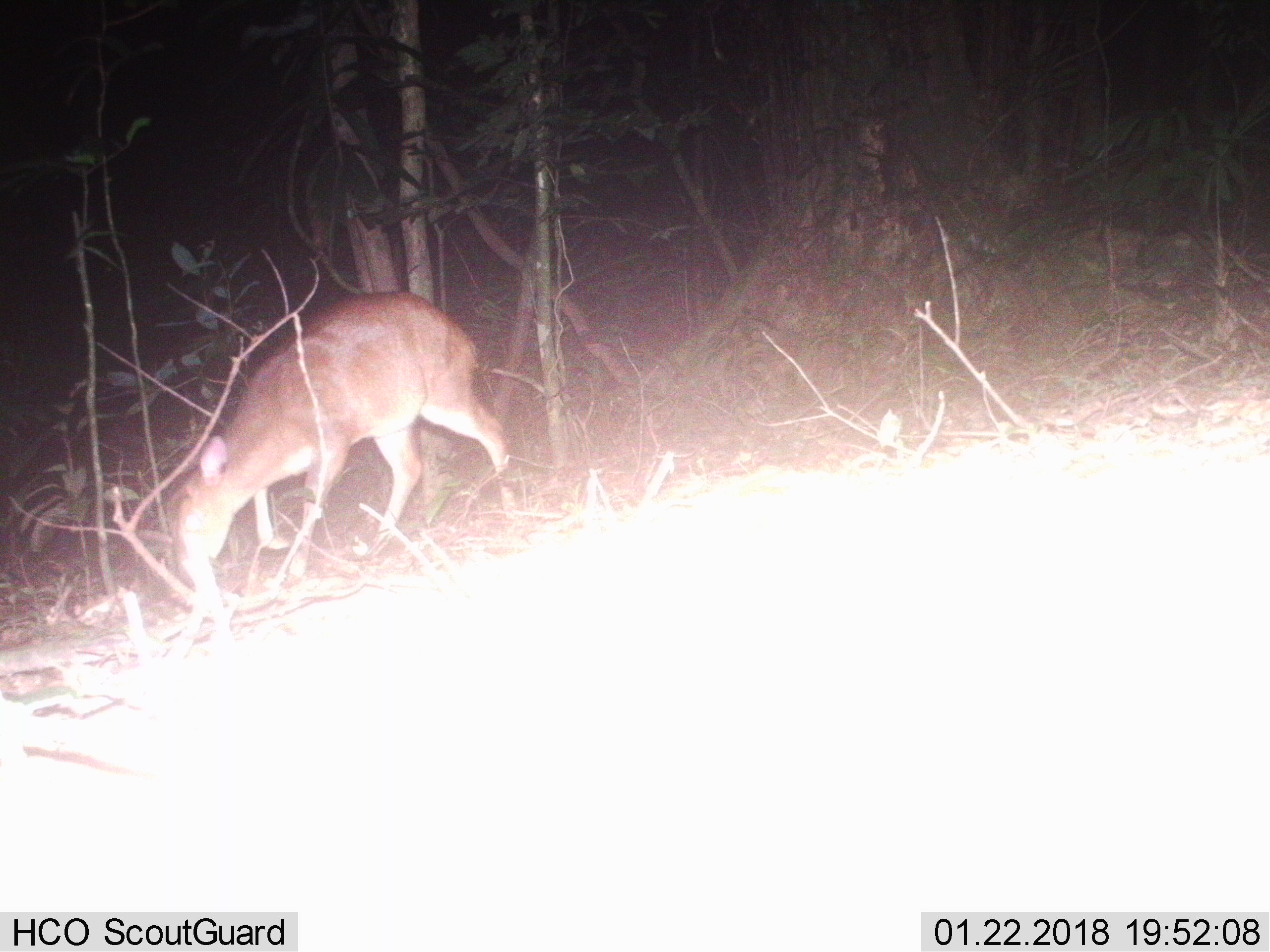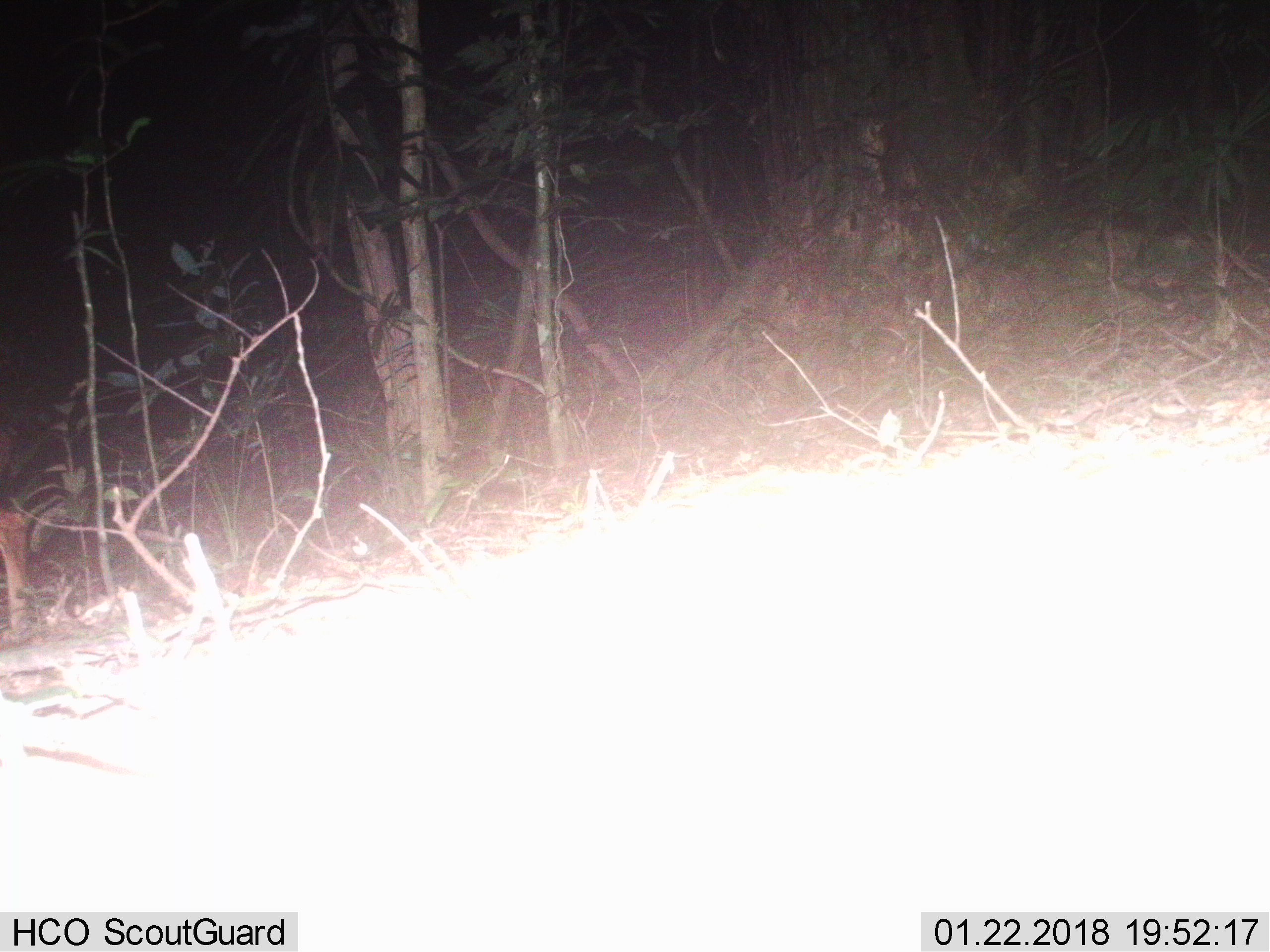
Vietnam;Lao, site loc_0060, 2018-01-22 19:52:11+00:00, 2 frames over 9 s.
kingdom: Animalia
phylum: Chordata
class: Mammalia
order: Artiodactyla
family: Cervidae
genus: Muntiacus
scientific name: Muntiacus vuquangensis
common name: large-antlered muntjac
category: large antlered muntjac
Large antlered muntjac (large-antlered muntjac) (Muntiacus vuquangensis). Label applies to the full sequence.